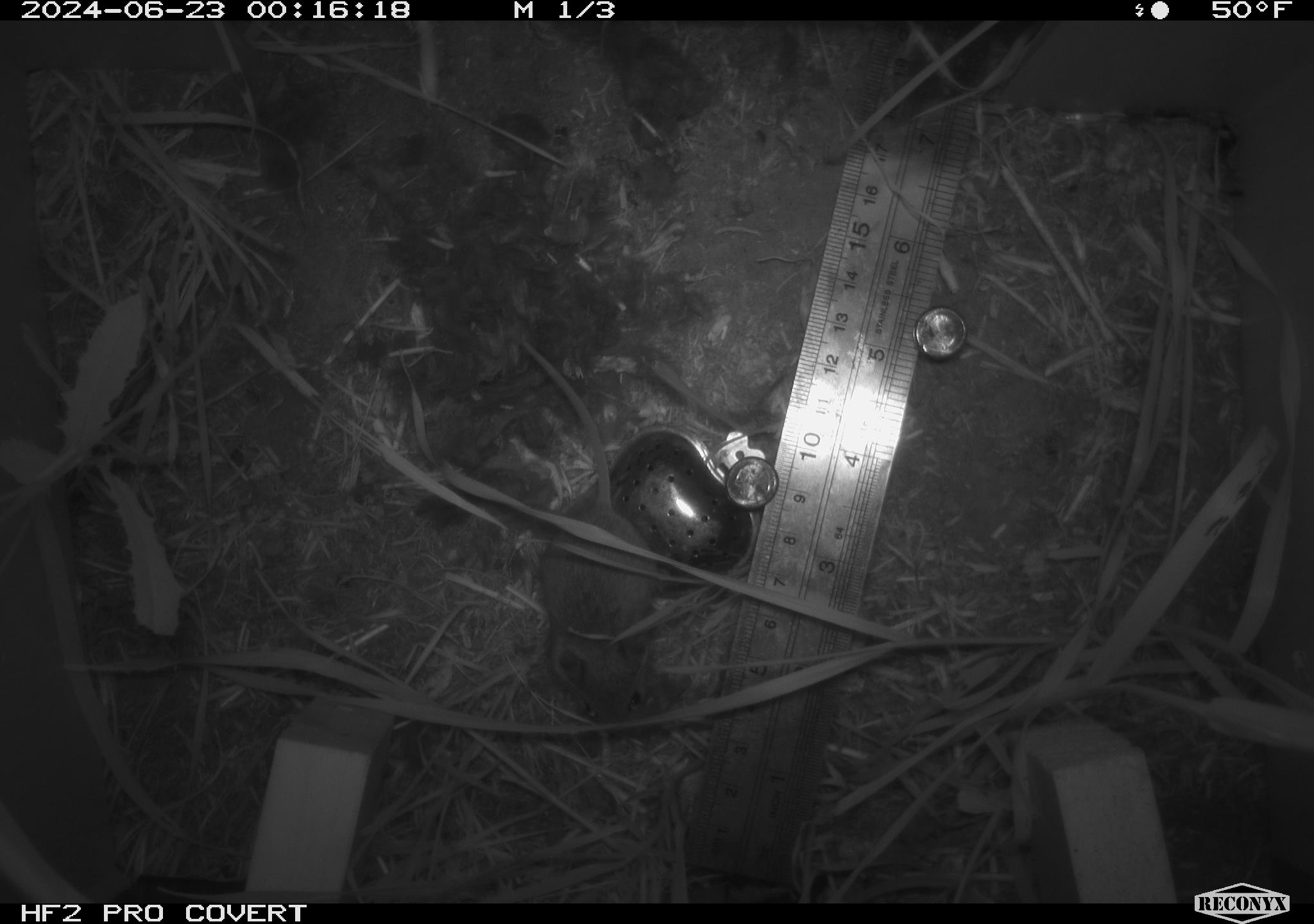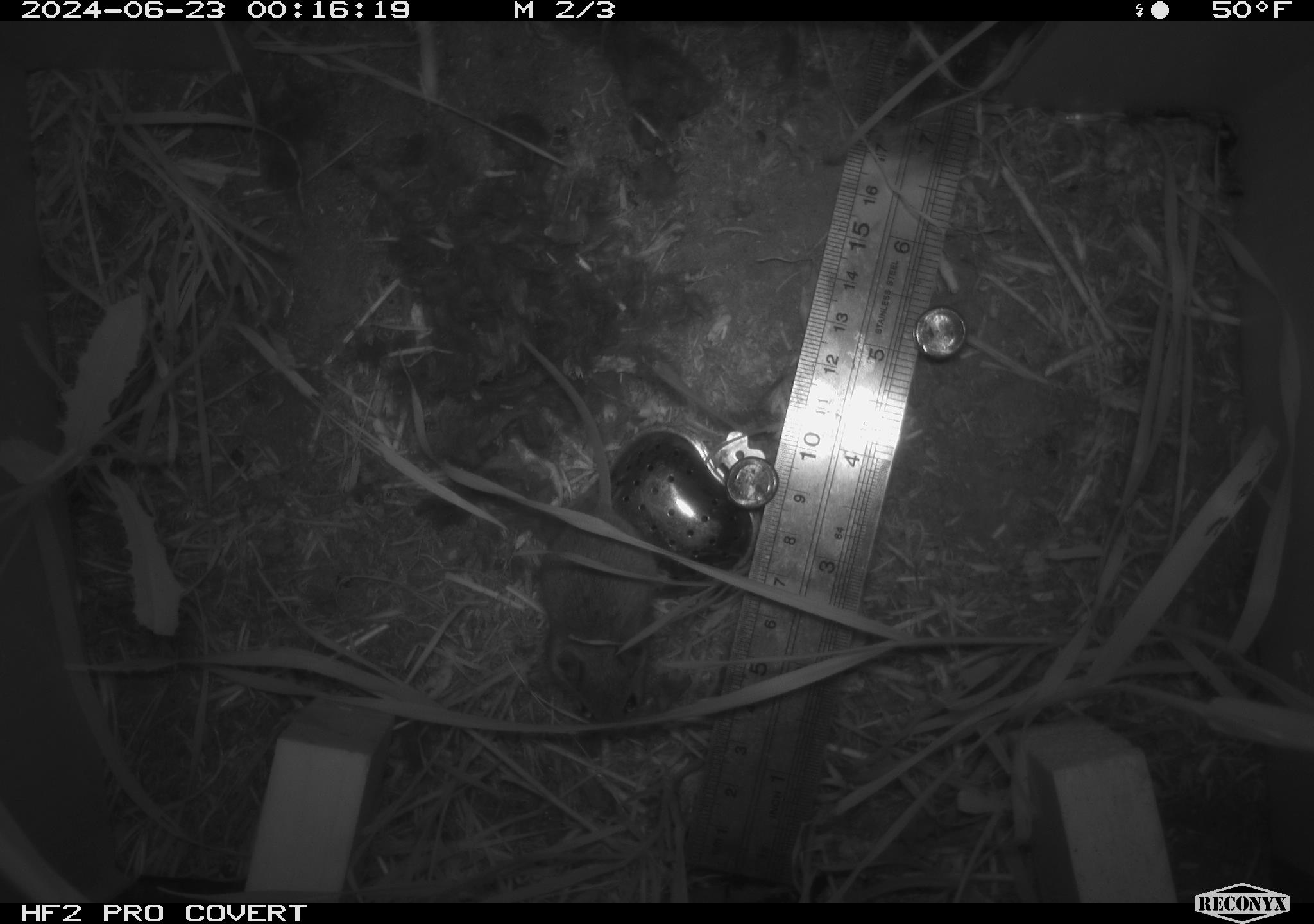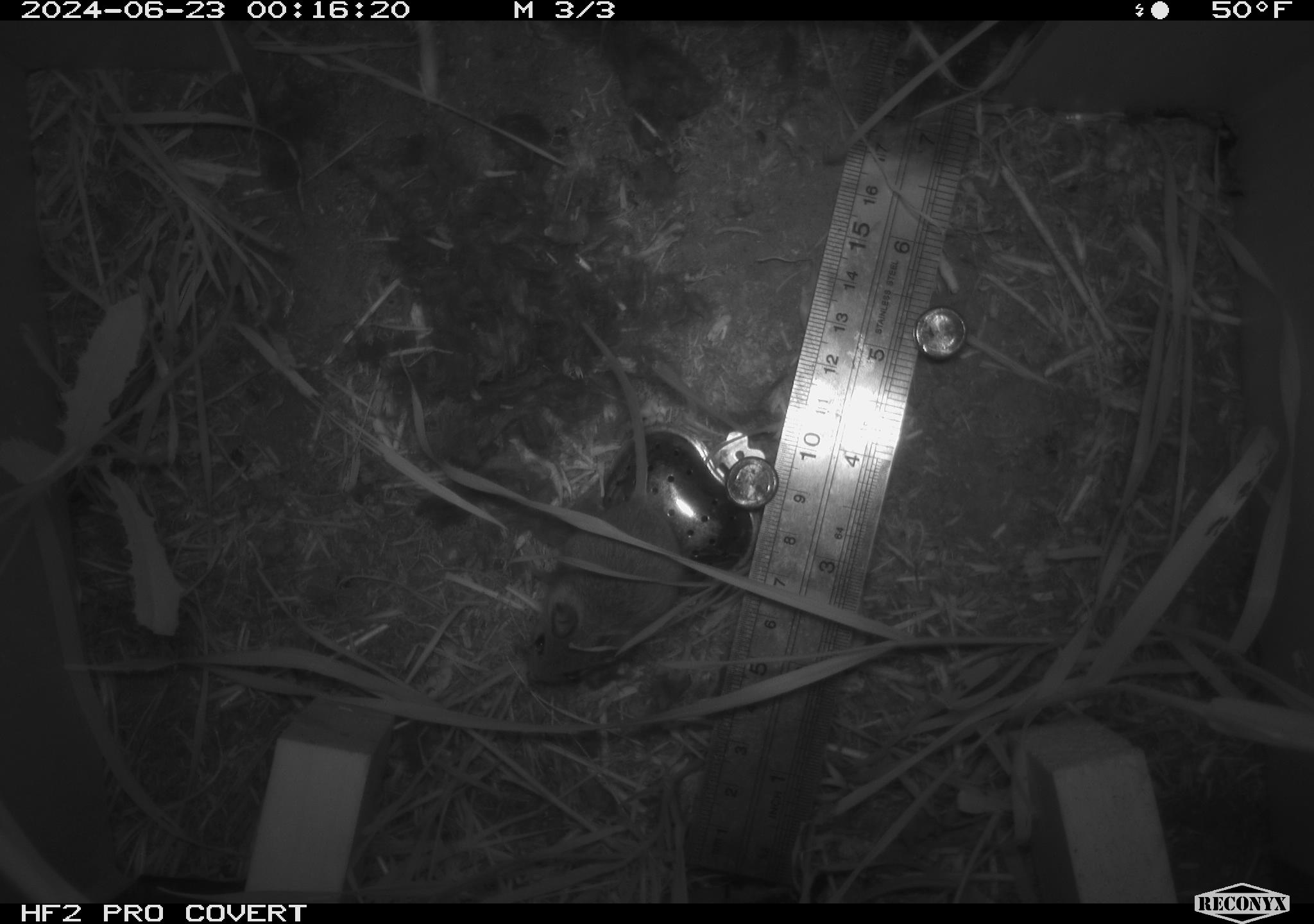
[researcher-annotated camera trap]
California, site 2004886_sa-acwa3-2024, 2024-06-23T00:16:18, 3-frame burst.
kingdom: Animalia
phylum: Chordata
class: Mammalia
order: Rodentia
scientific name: Rodentia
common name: mouse species